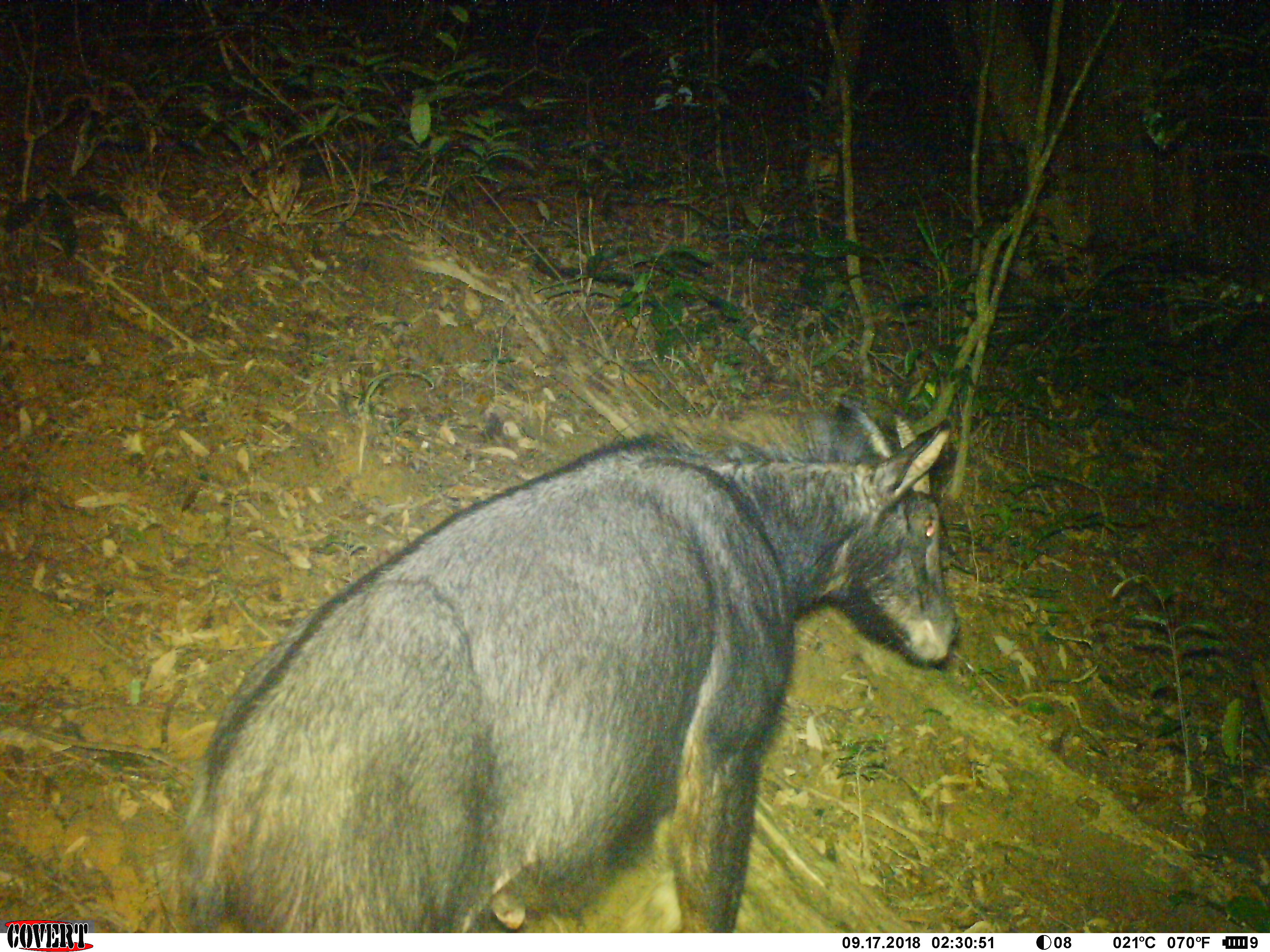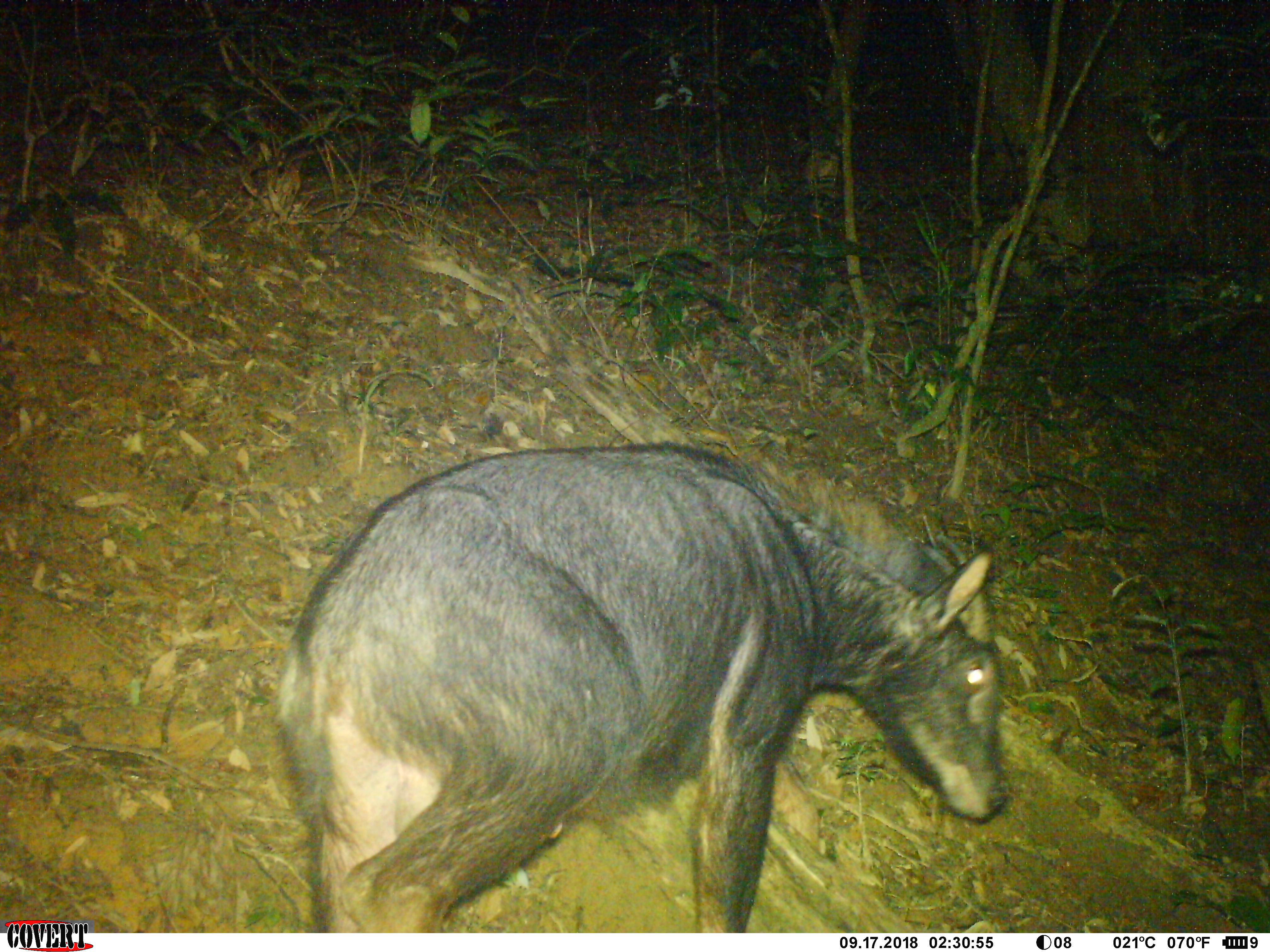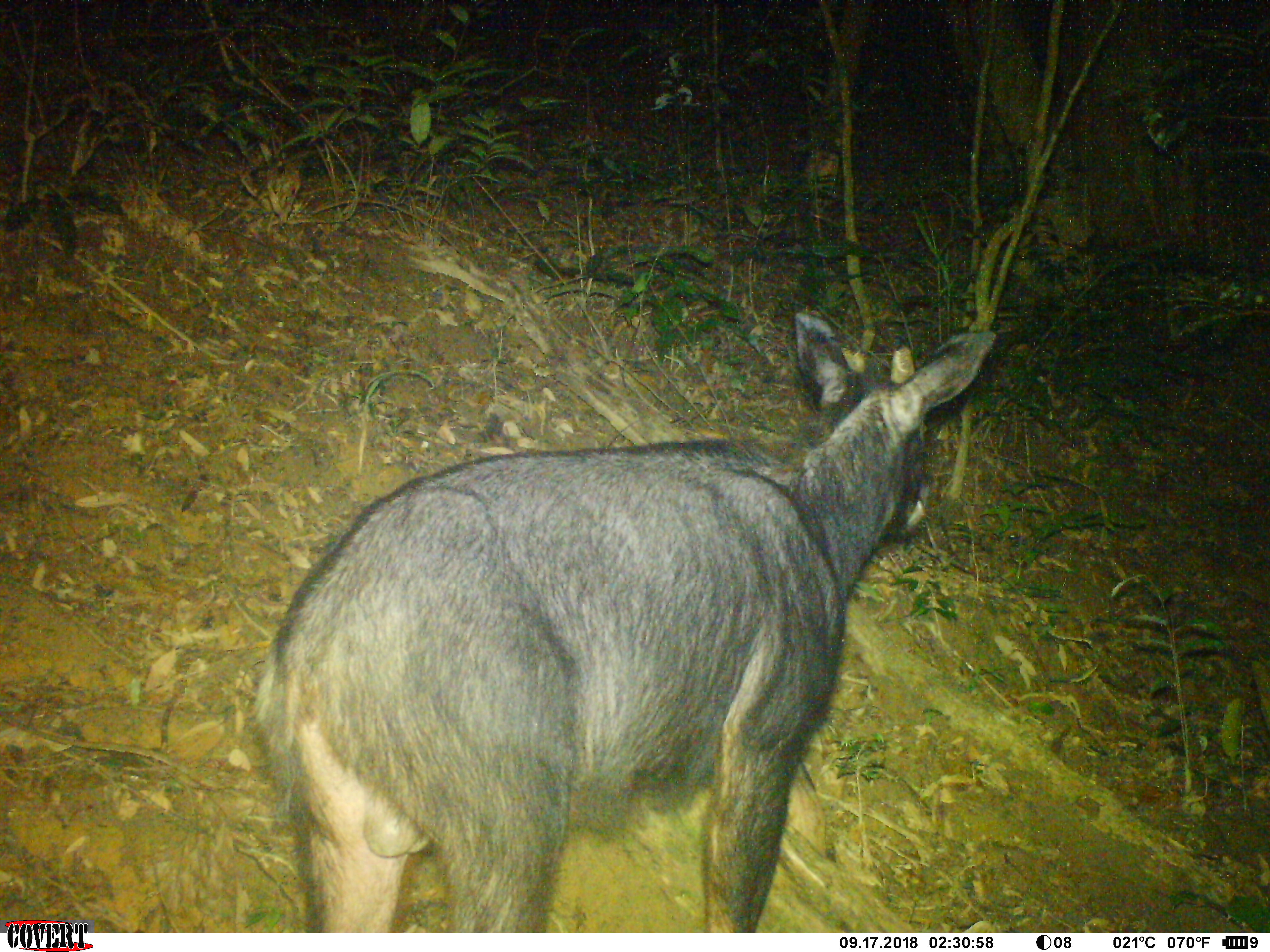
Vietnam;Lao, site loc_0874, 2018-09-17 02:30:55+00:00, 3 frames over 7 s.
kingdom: Animalia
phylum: Chordata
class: Mammalia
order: Artiodactyla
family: Bovidae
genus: Capricornis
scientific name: Capricornis sumatraensis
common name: chinese serow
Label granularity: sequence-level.